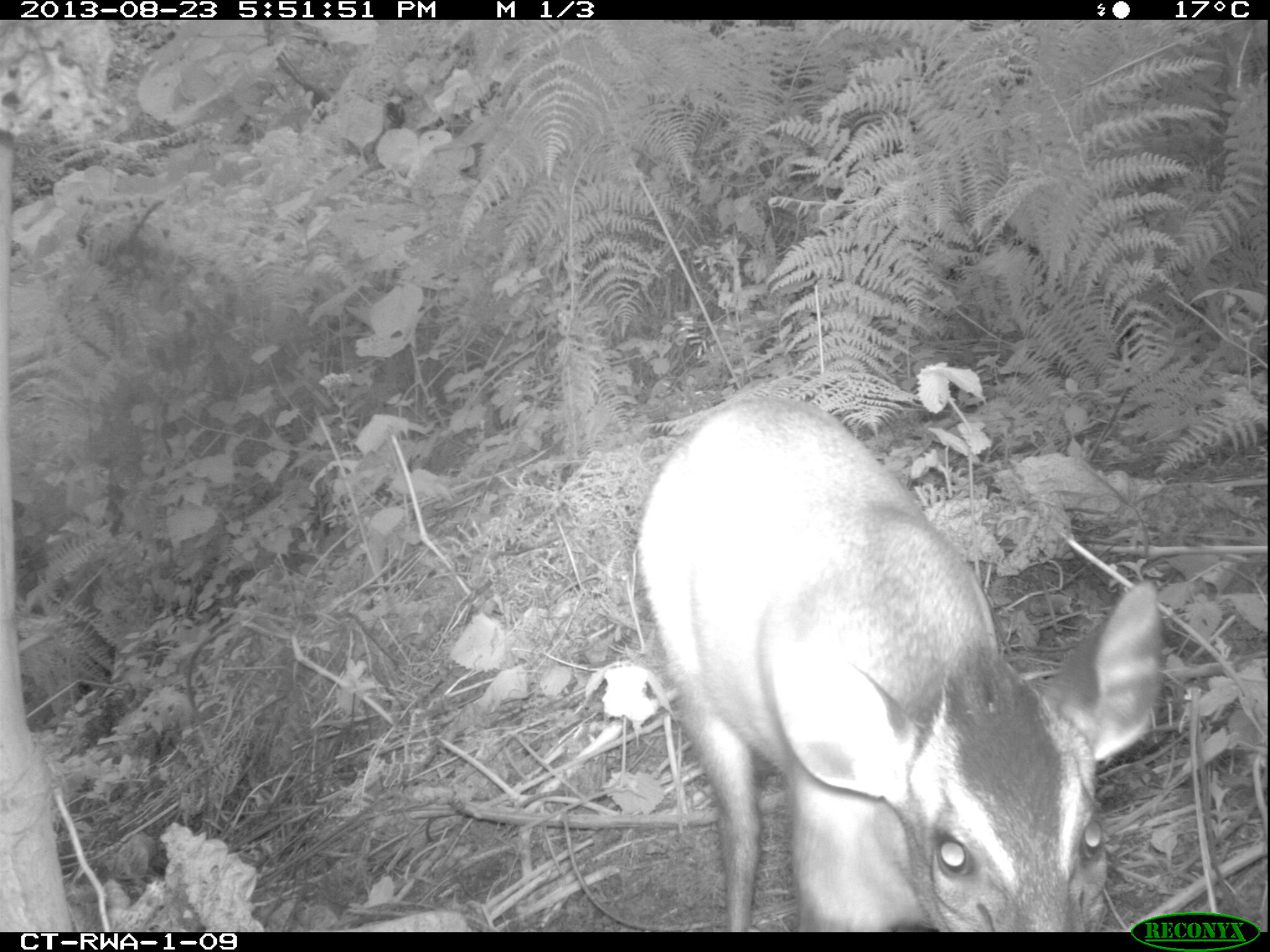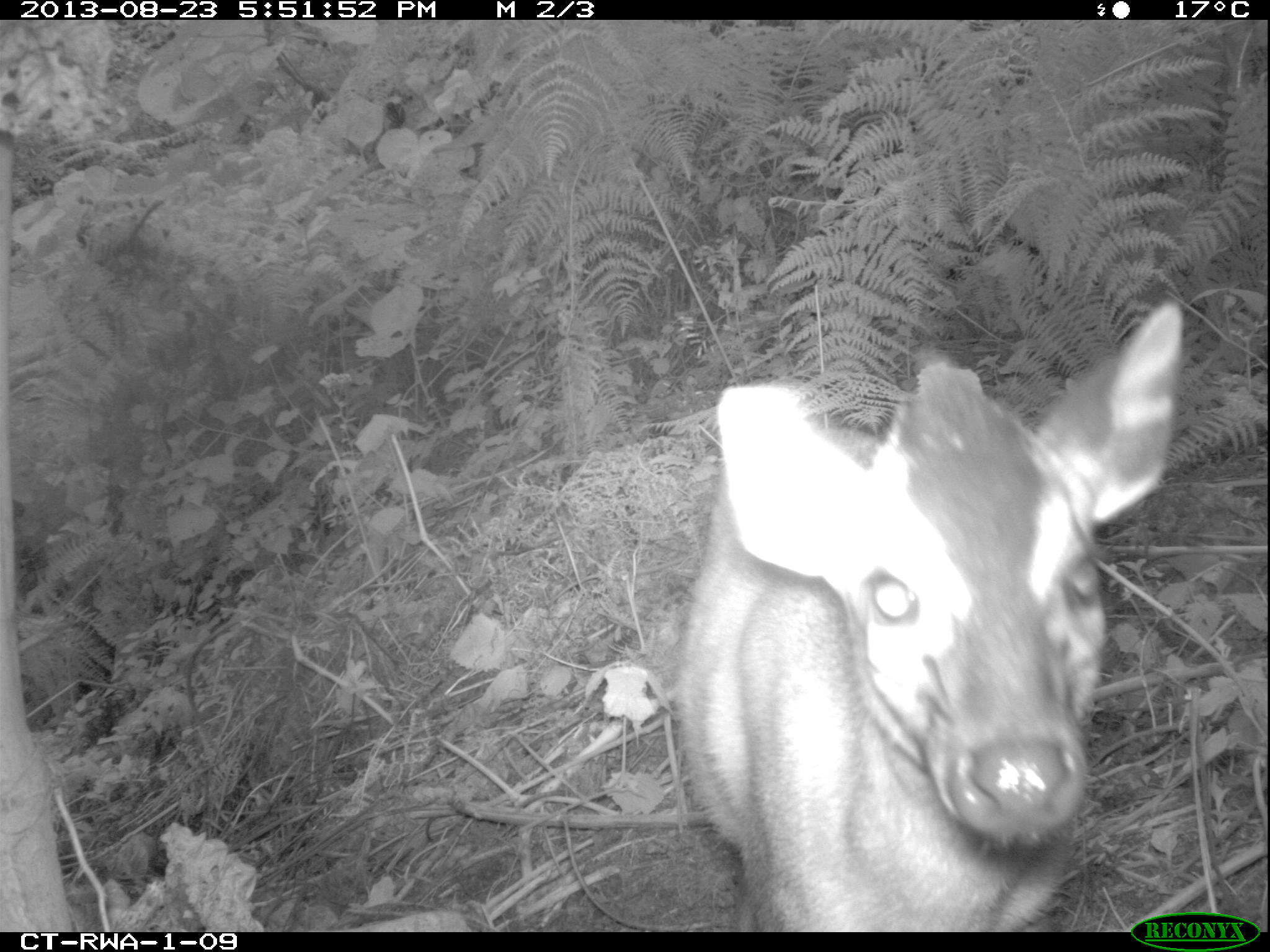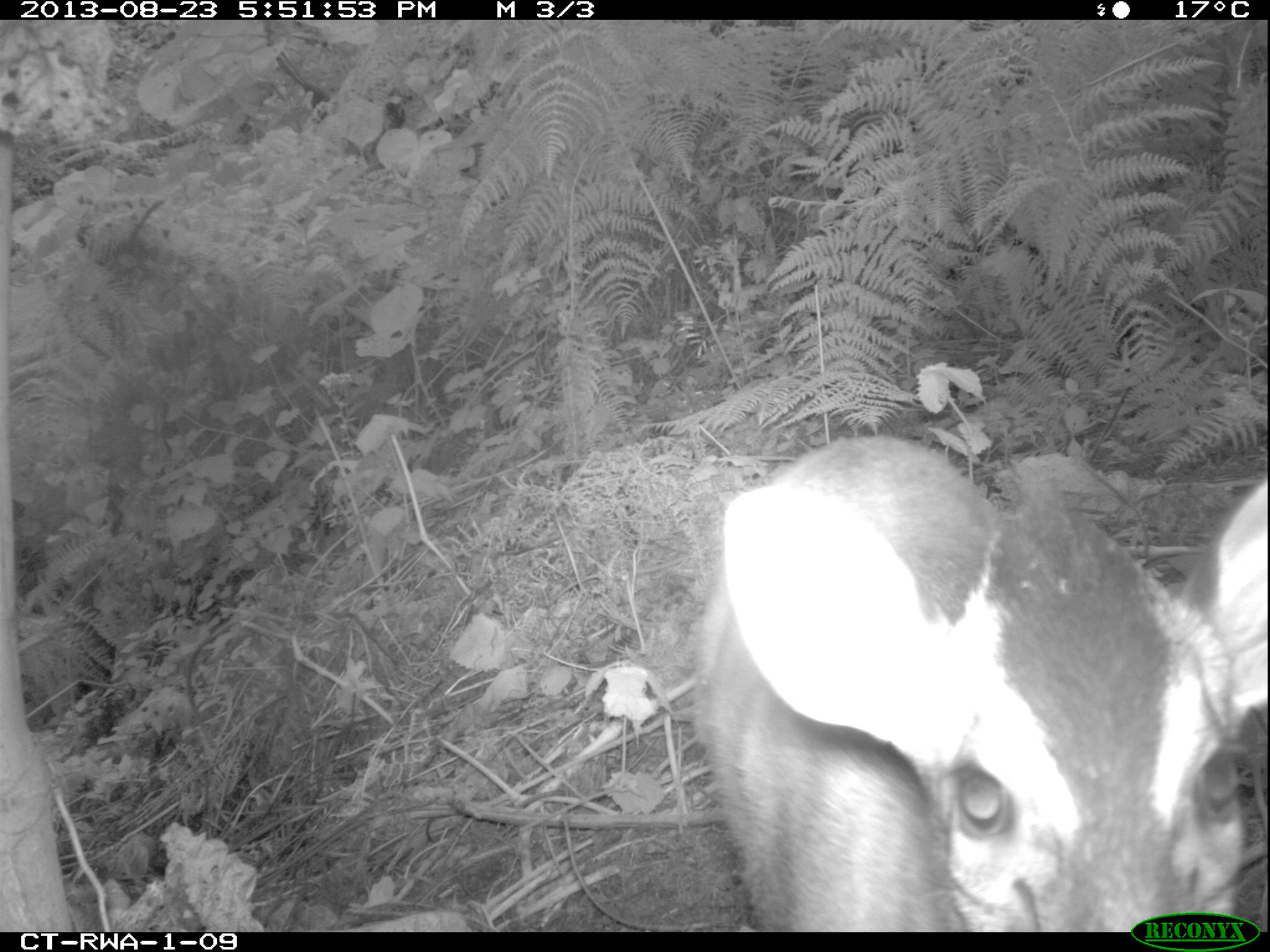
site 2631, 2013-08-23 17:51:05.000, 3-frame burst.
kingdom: Animalia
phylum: Chordata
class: Mammalia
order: Artiodactyla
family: Bovidae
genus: Cephalophus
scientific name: Cephalophus nigrifrons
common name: black-fronted duiker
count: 1